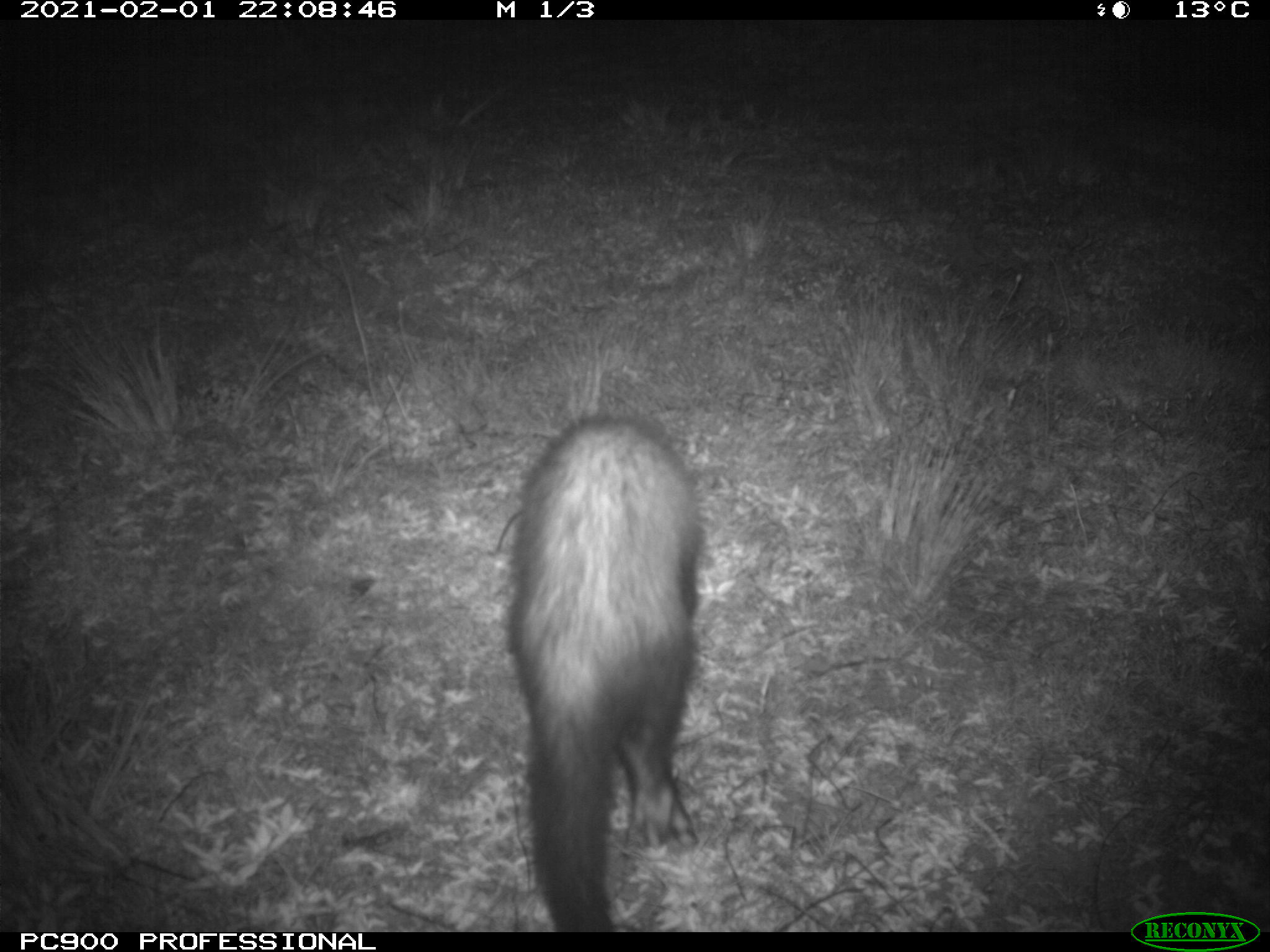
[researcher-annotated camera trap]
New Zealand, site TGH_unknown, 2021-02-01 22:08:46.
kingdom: Animalia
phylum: Chordata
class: Mammalia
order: Carnivora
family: Mustelidae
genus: Mustela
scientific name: Mustela furo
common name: ferret